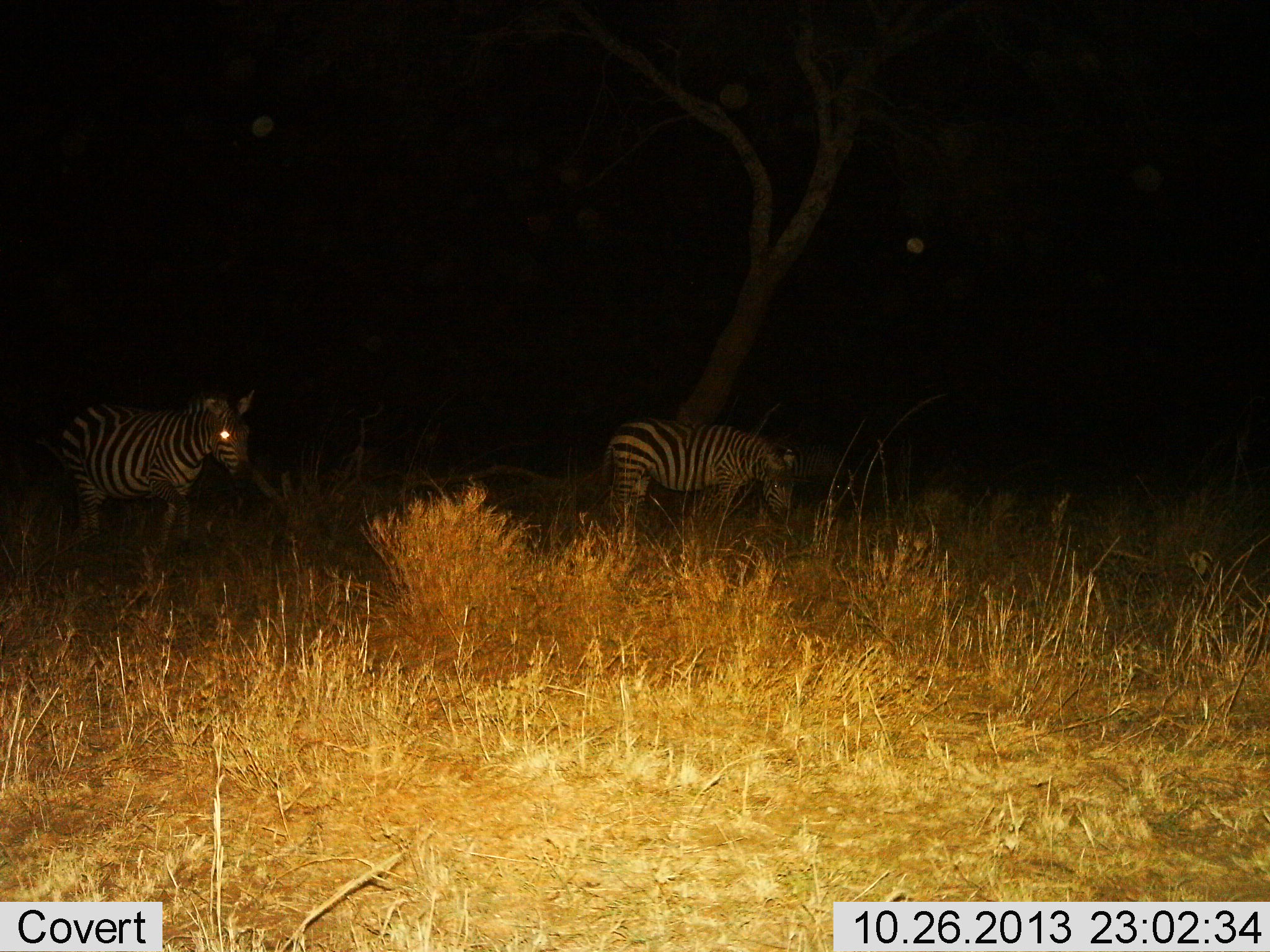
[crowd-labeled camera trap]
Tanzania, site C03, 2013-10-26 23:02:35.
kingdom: Animalia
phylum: Chordata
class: Mammalia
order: Perissodactyla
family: Equidae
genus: Equus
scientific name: Equus quagga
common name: plains zebra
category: zebra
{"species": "zebra (plains zebra) (Equus quagga)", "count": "2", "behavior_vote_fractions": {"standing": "60%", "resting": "10%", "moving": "40%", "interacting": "0%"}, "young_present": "0%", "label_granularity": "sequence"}